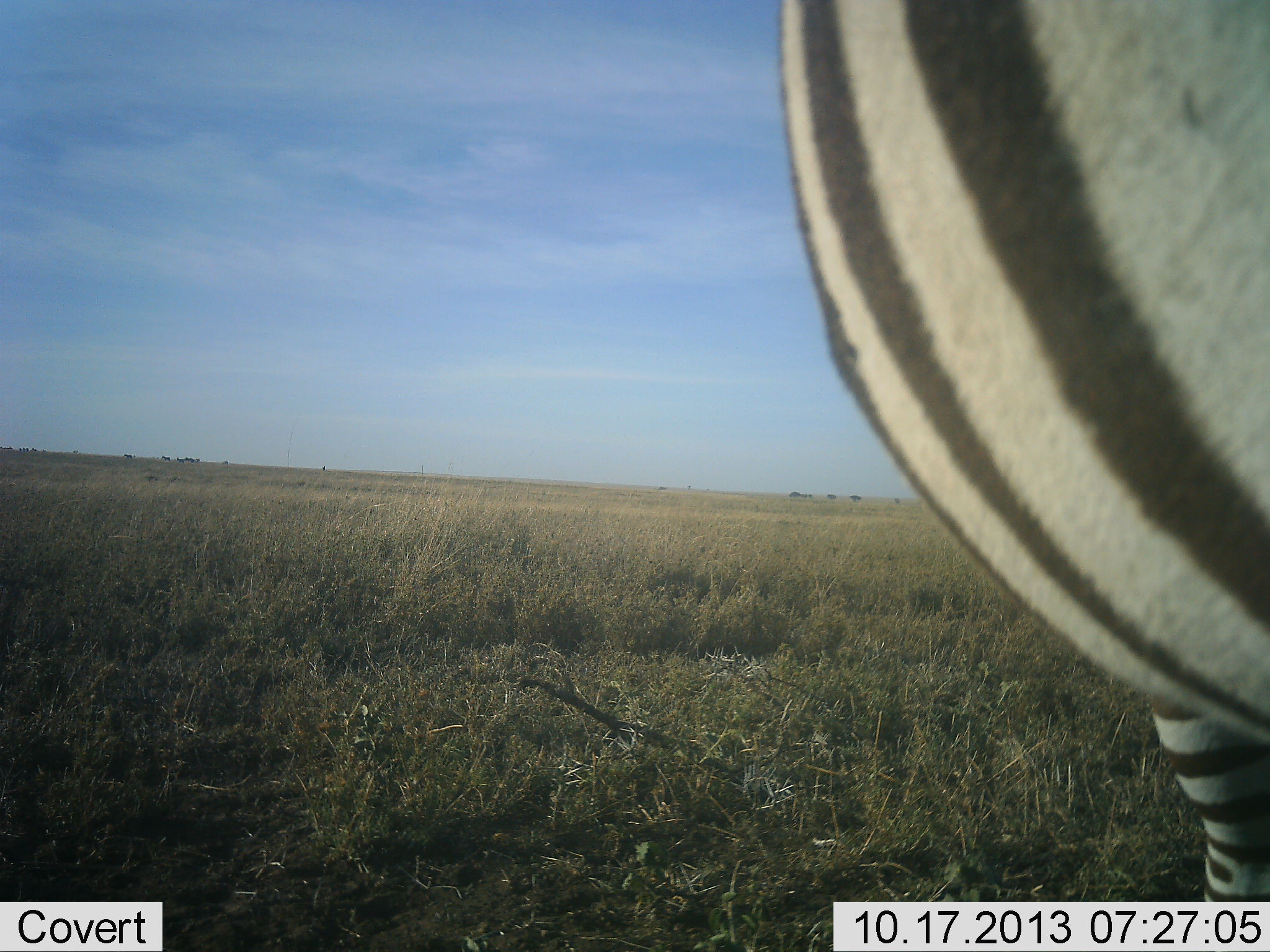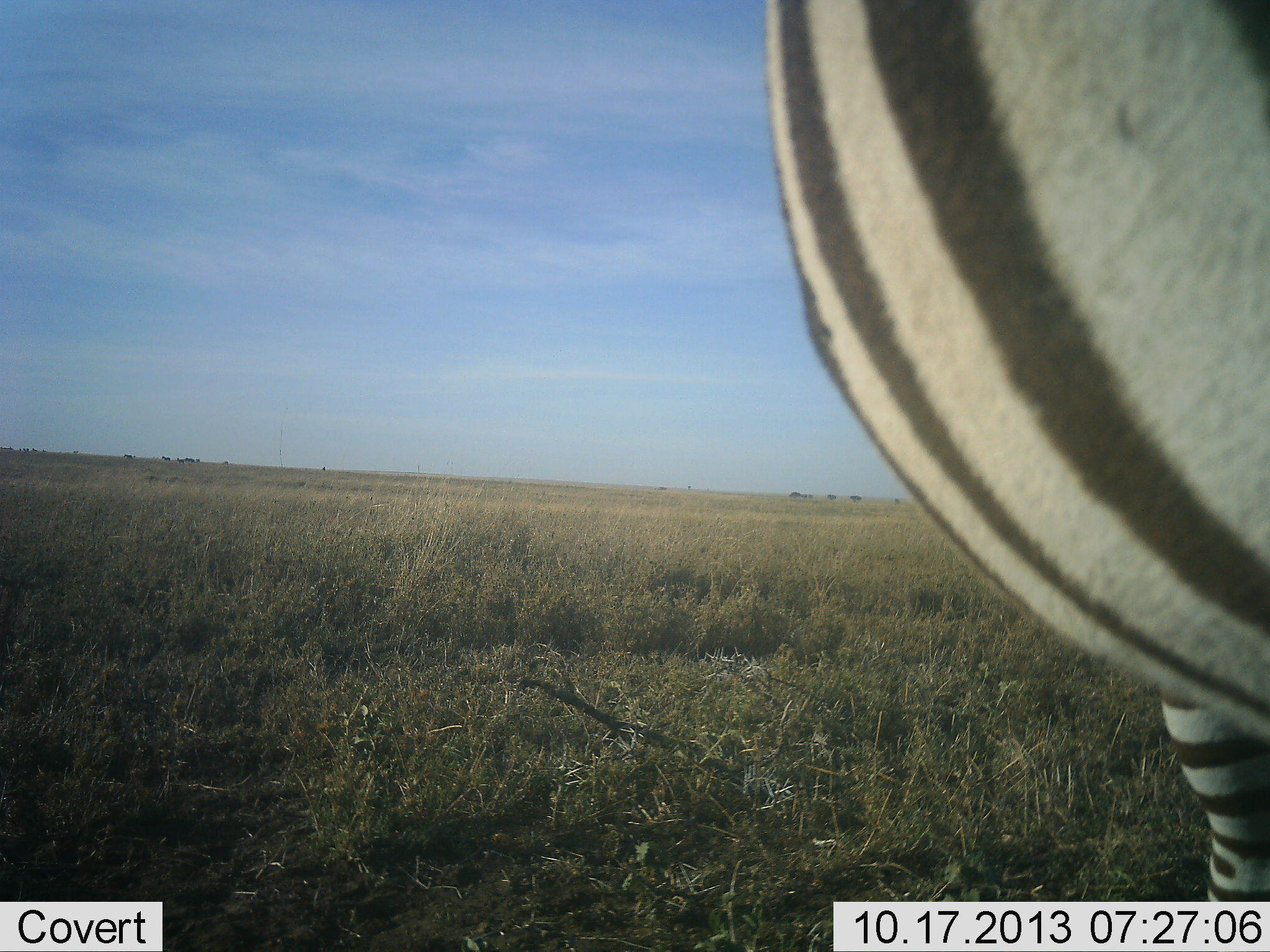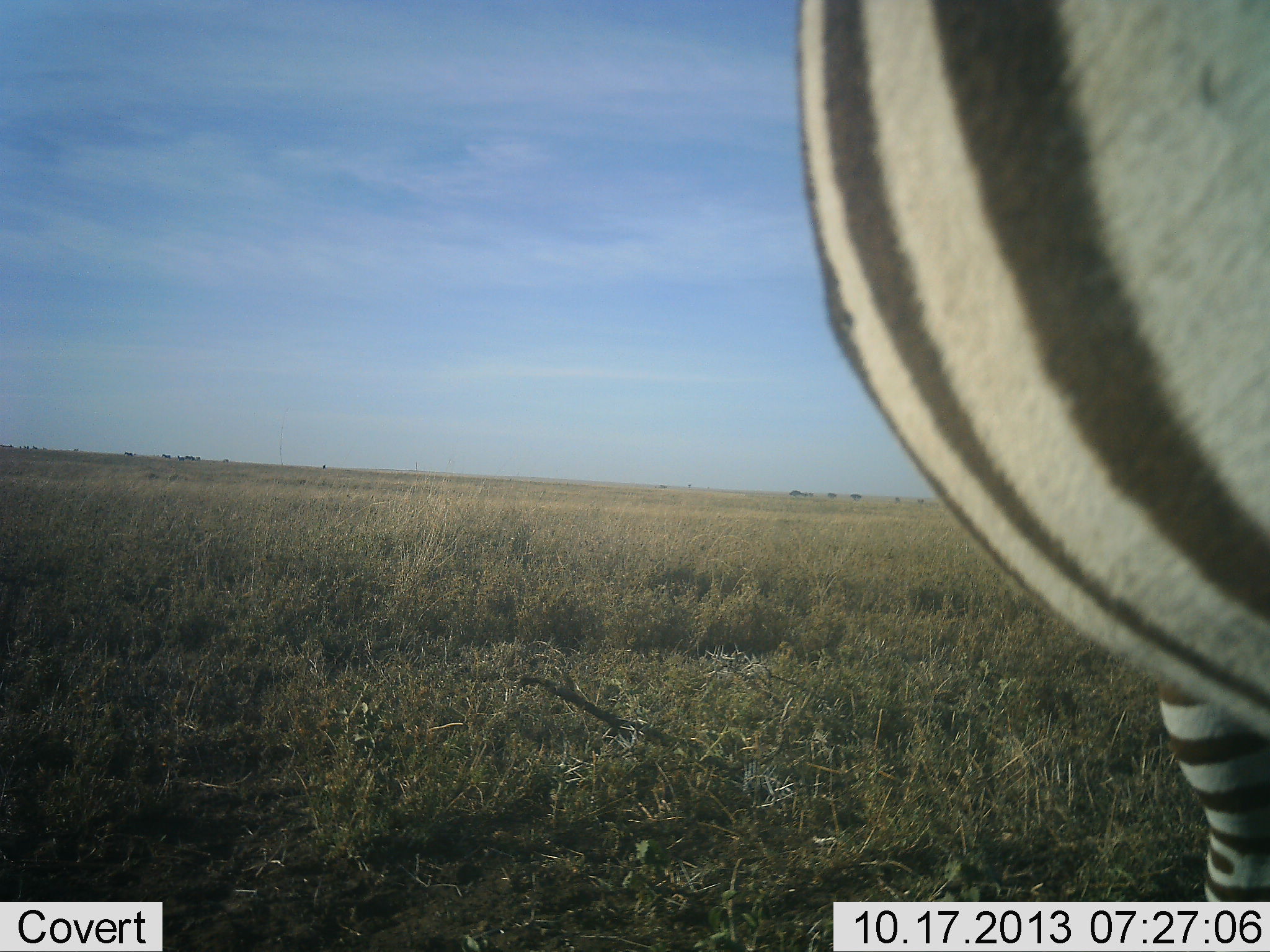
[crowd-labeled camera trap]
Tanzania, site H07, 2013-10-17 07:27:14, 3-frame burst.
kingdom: Animalia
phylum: Chordata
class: Mammalia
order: Perissodactyla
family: Equidae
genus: Equus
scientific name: Equus quagga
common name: plains zebra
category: zebra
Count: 1.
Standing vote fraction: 100%.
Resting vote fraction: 0%.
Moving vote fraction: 0%.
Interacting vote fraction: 0%.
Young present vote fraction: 0%.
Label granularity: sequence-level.